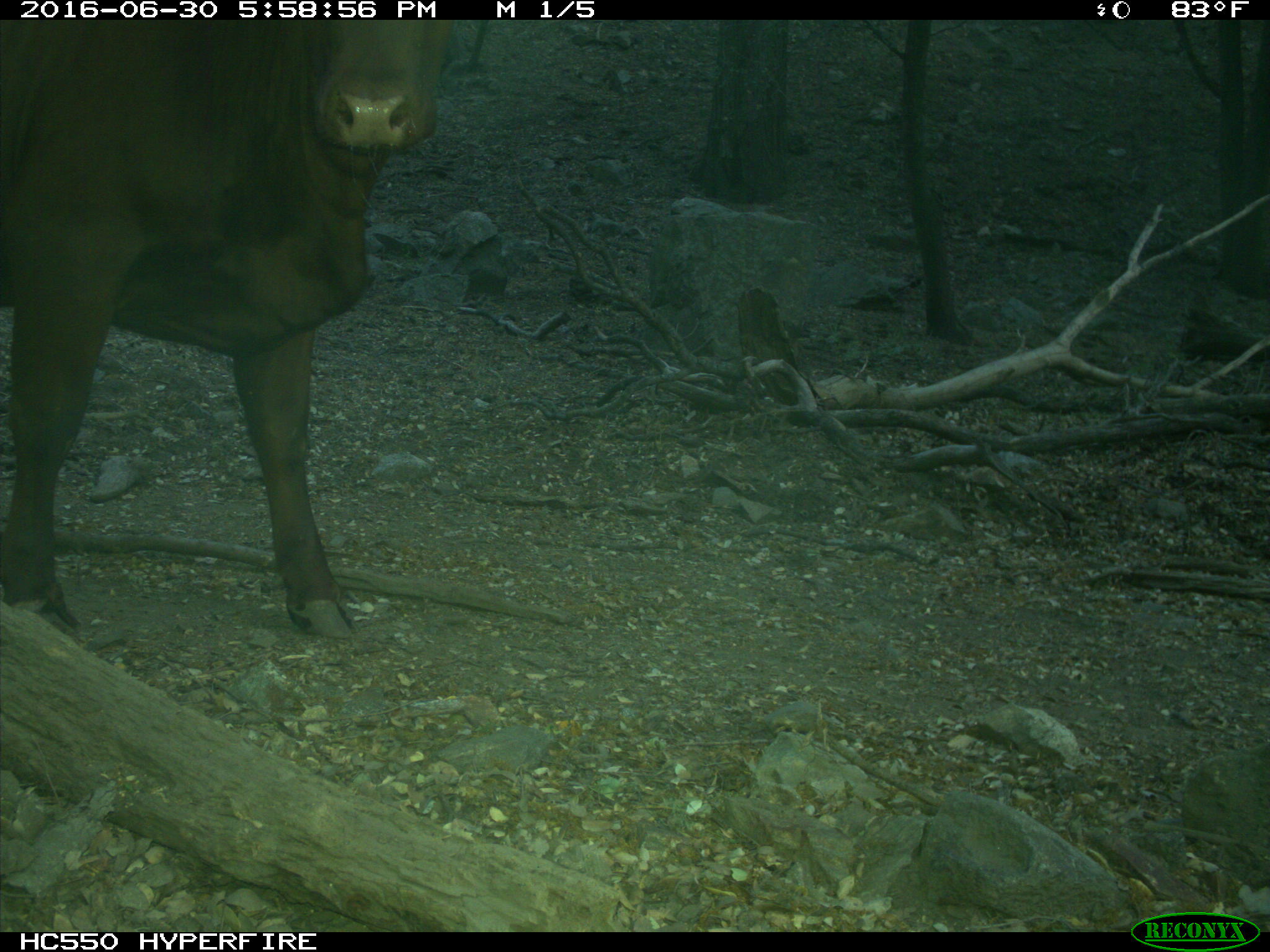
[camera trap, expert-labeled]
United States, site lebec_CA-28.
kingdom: Animalia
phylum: Chordata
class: Mammalia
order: Artiodactyla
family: Bovidae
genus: Bos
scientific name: Bos taurus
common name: domestic cow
Bos taurus (domestic cow).